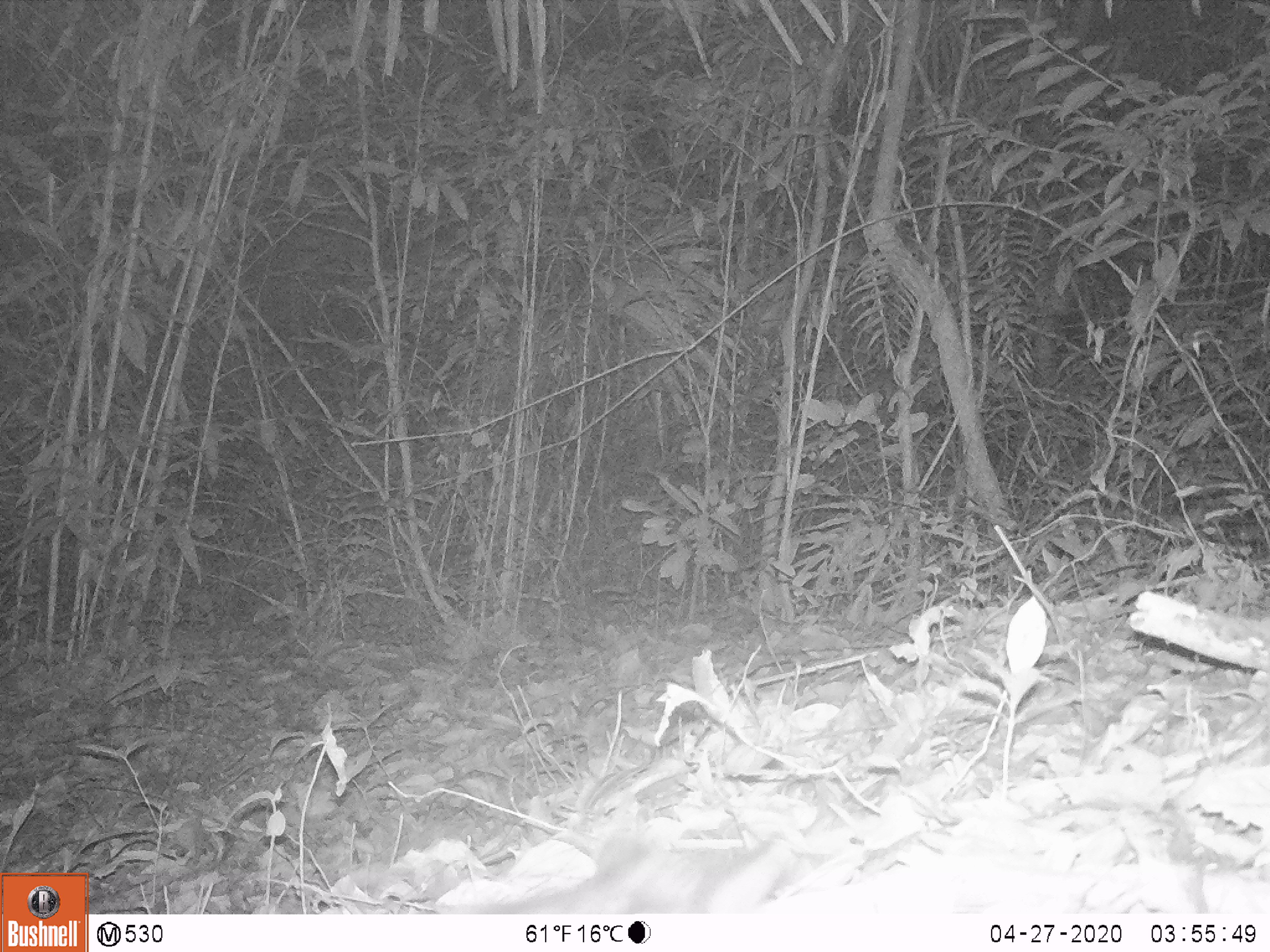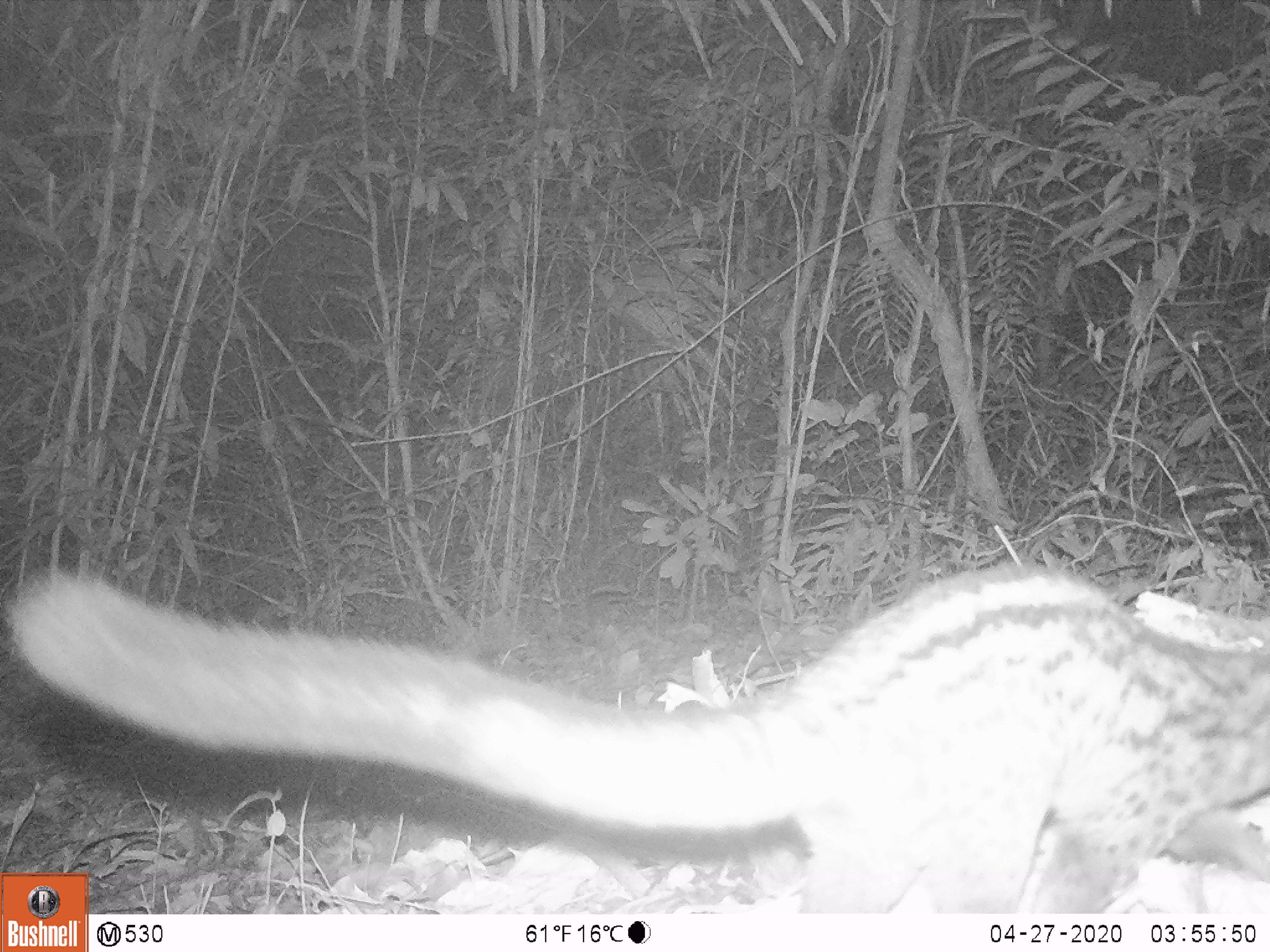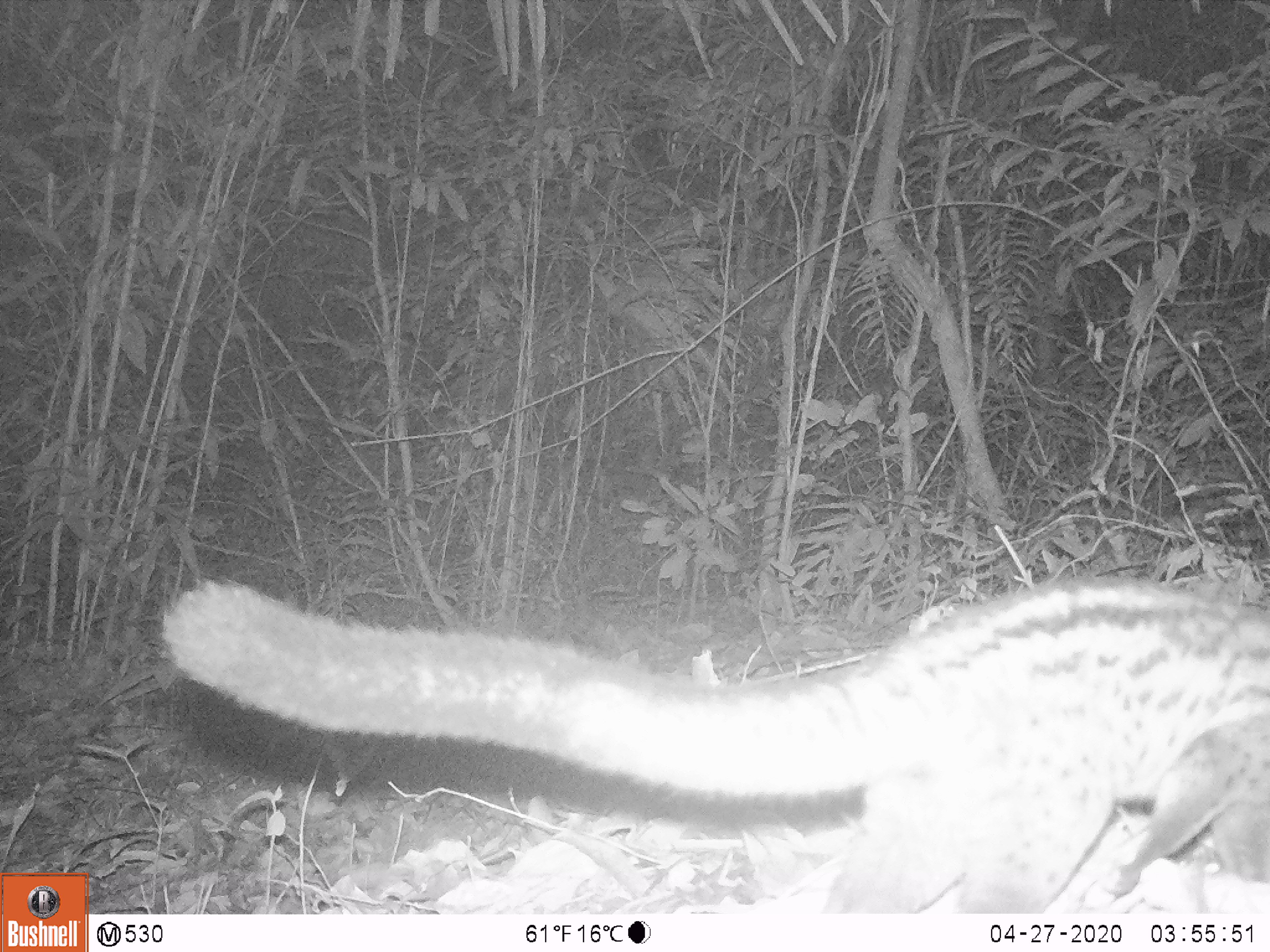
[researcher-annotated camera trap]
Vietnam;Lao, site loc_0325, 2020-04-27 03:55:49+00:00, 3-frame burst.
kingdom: Animalia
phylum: Chordata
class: Mammalia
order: Carnivora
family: Viverridae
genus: Paradoxurus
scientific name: Paradoxurus hermaphroditus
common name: common palm civet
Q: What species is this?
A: Common palm civet (Paradoxurus hermaphroditus).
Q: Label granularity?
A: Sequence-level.